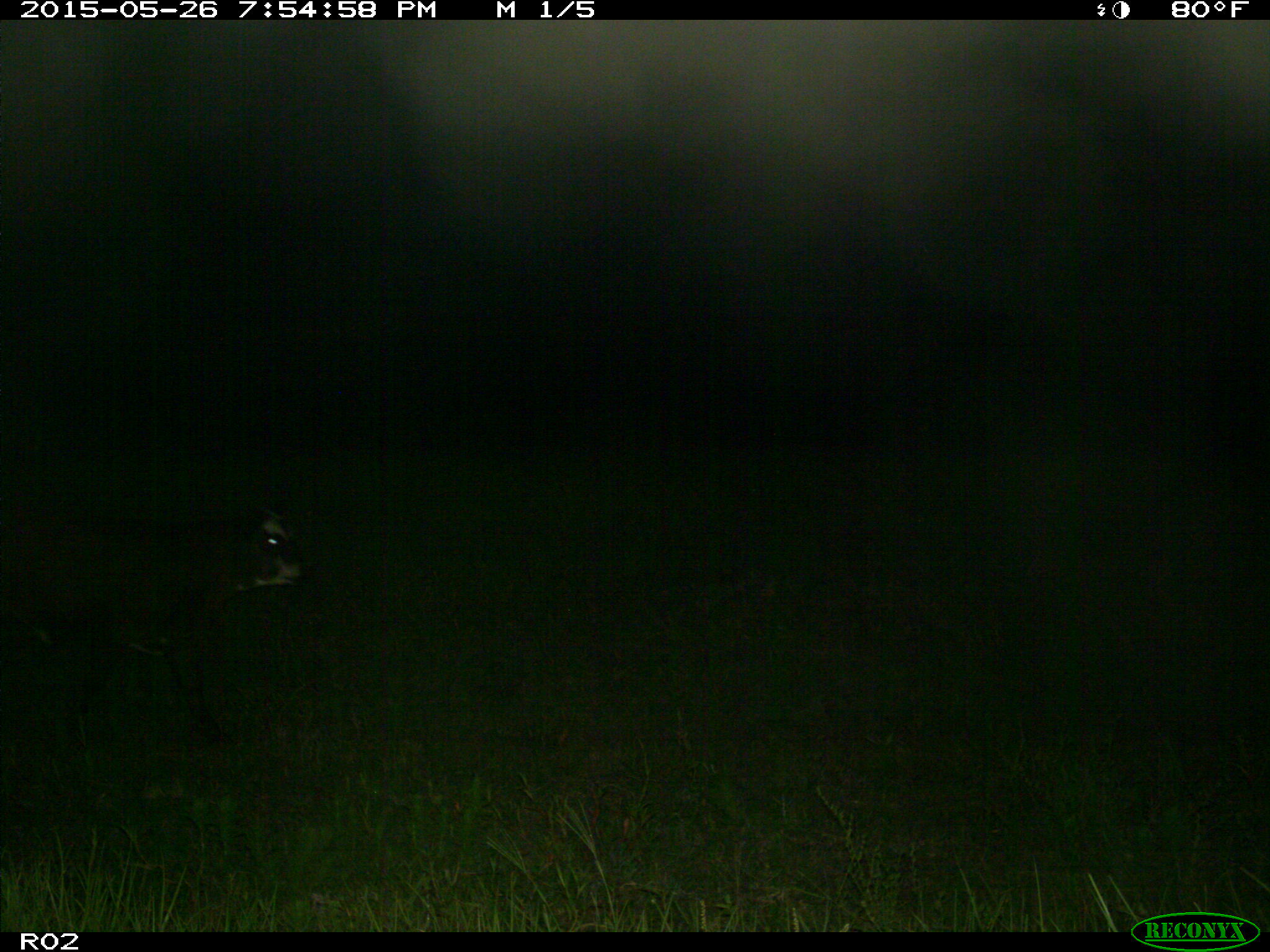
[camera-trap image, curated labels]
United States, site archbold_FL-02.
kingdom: Animalia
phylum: Chordata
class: Mammalia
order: Artiodactyla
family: Bovidae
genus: Bos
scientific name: Bos taurus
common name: domestic cow